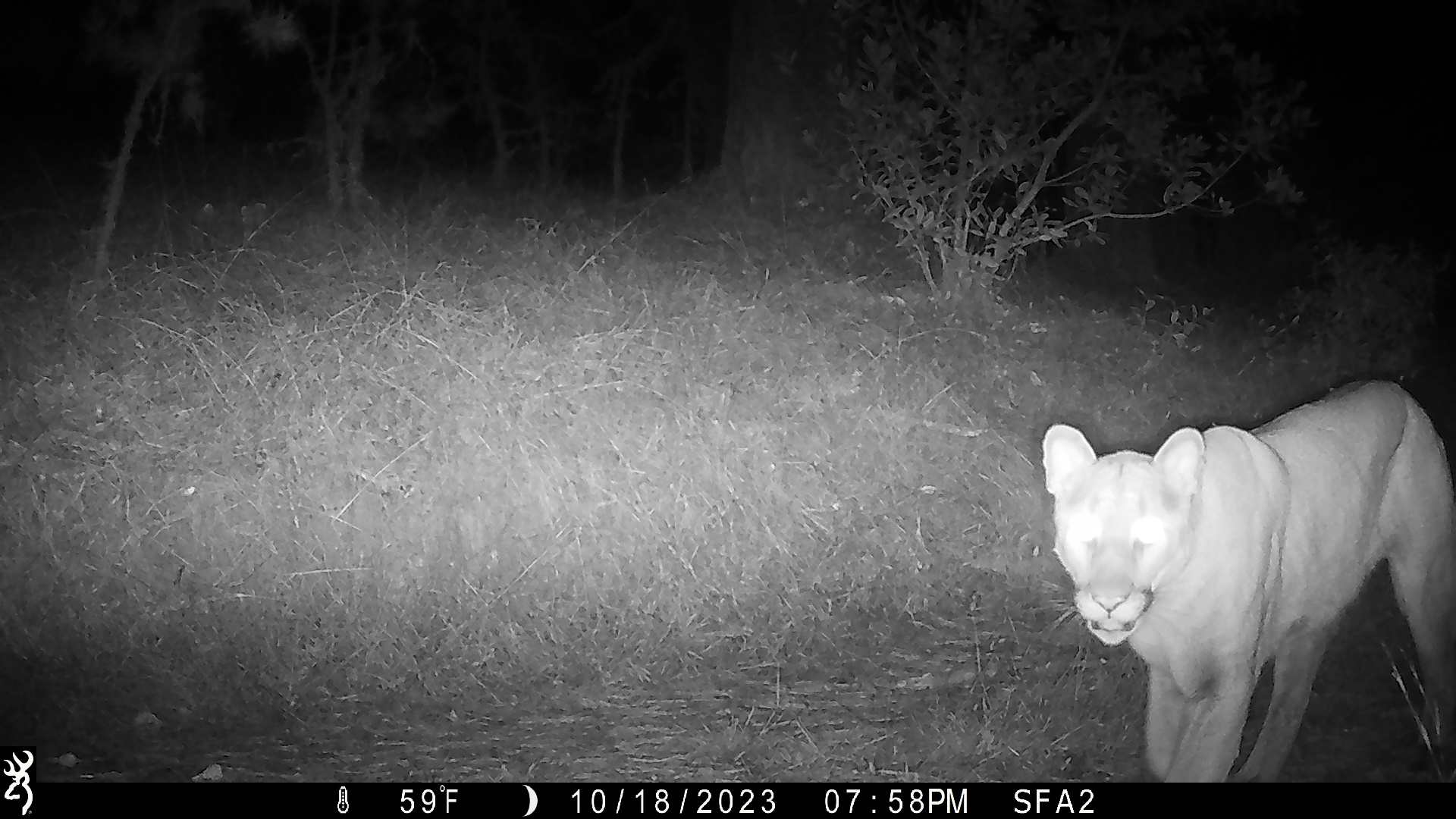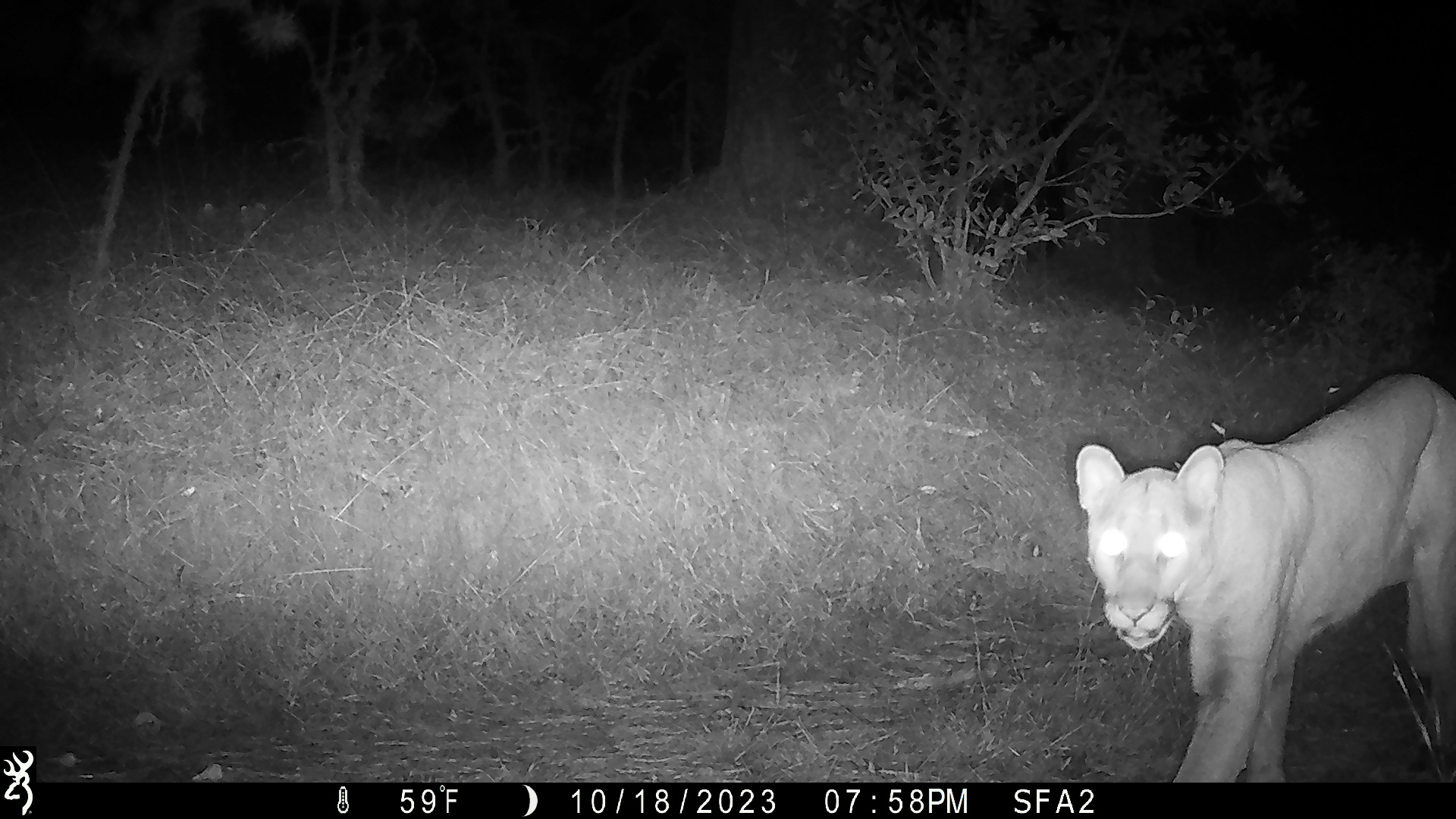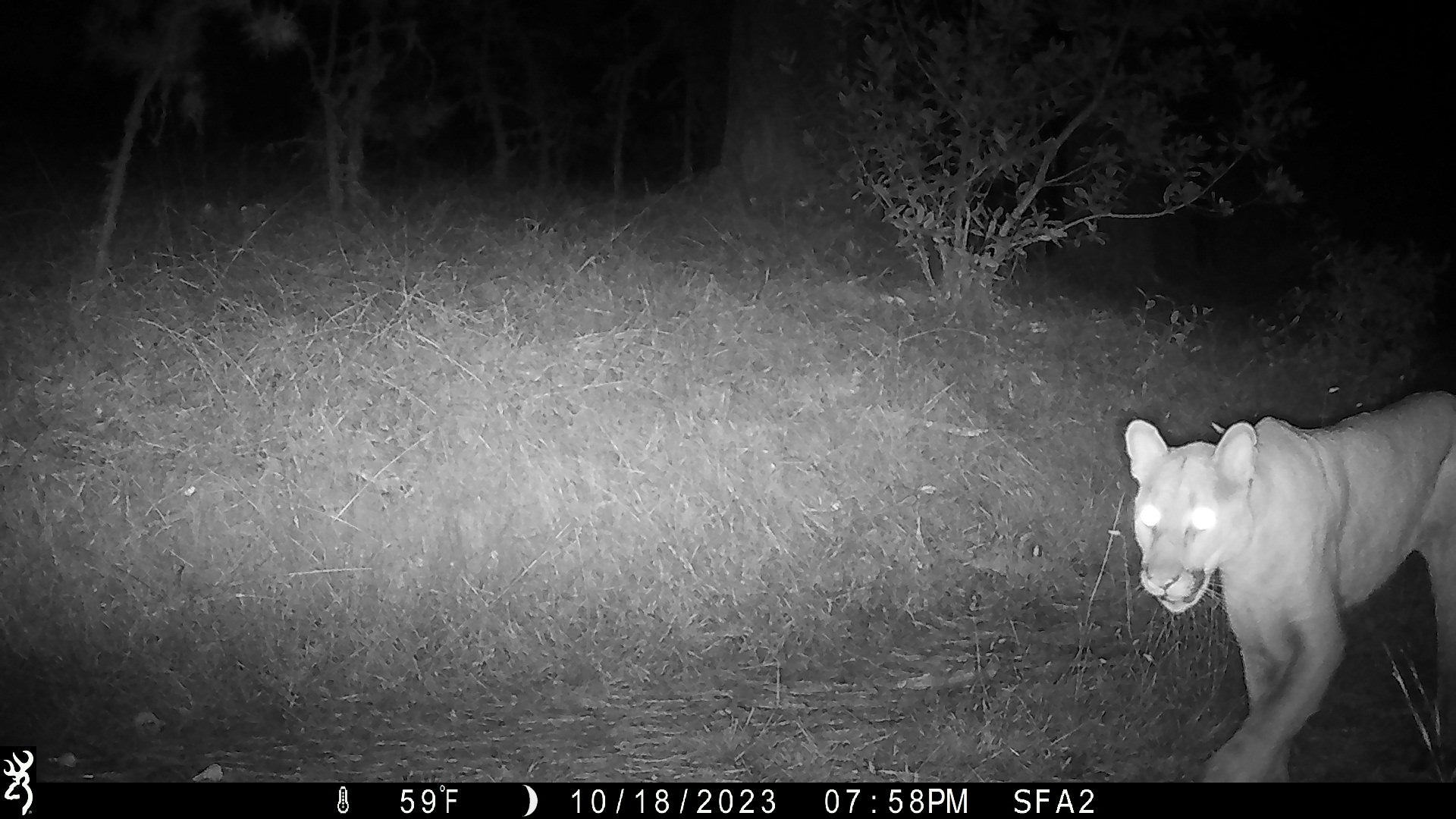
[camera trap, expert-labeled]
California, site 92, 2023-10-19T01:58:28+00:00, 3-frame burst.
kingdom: Animalia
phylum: Chordata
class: Mammalia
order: Carnivora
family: Felidae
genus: Puma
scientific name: Puma concolor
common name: puma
Puma (Puma concolor).